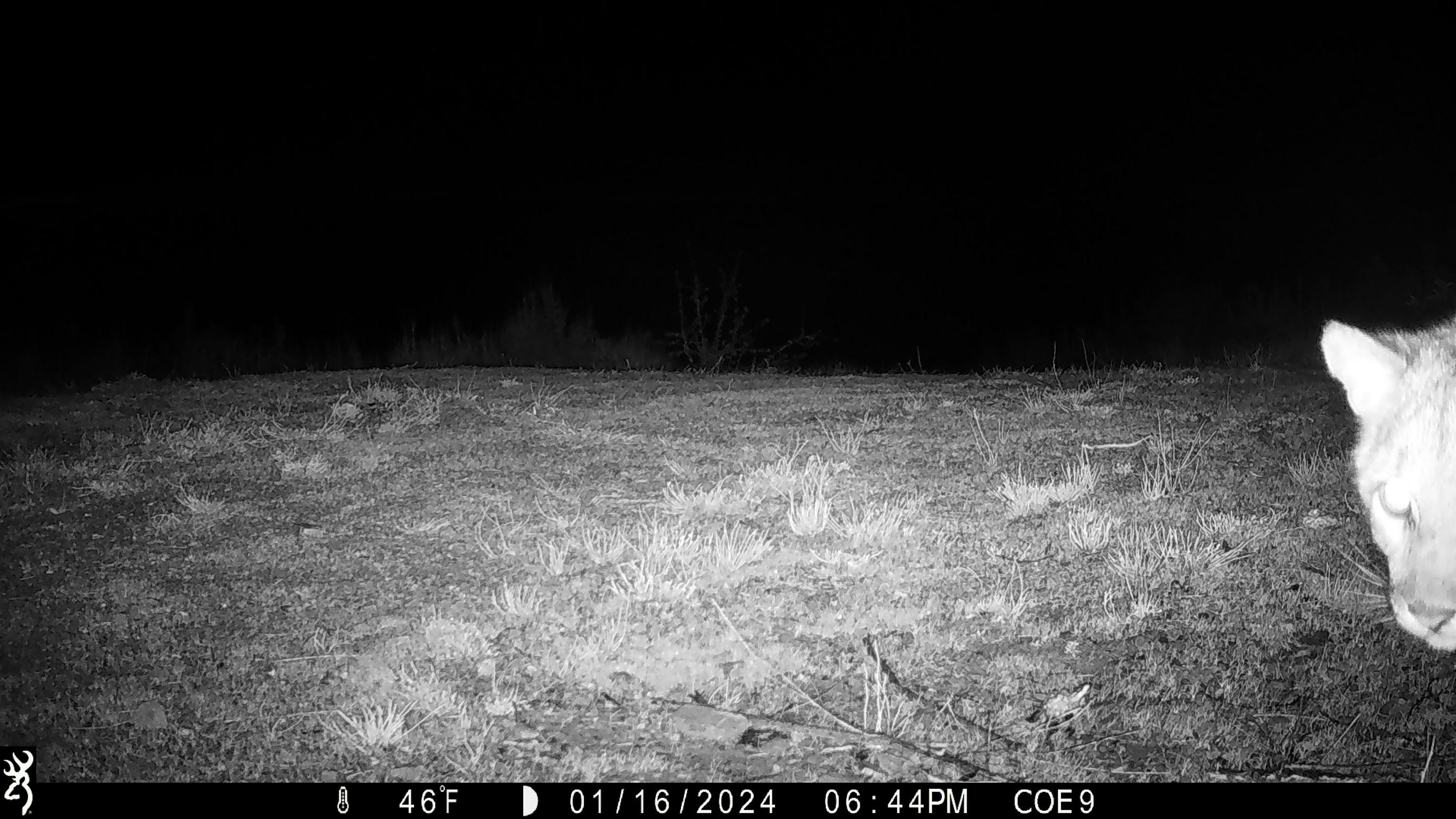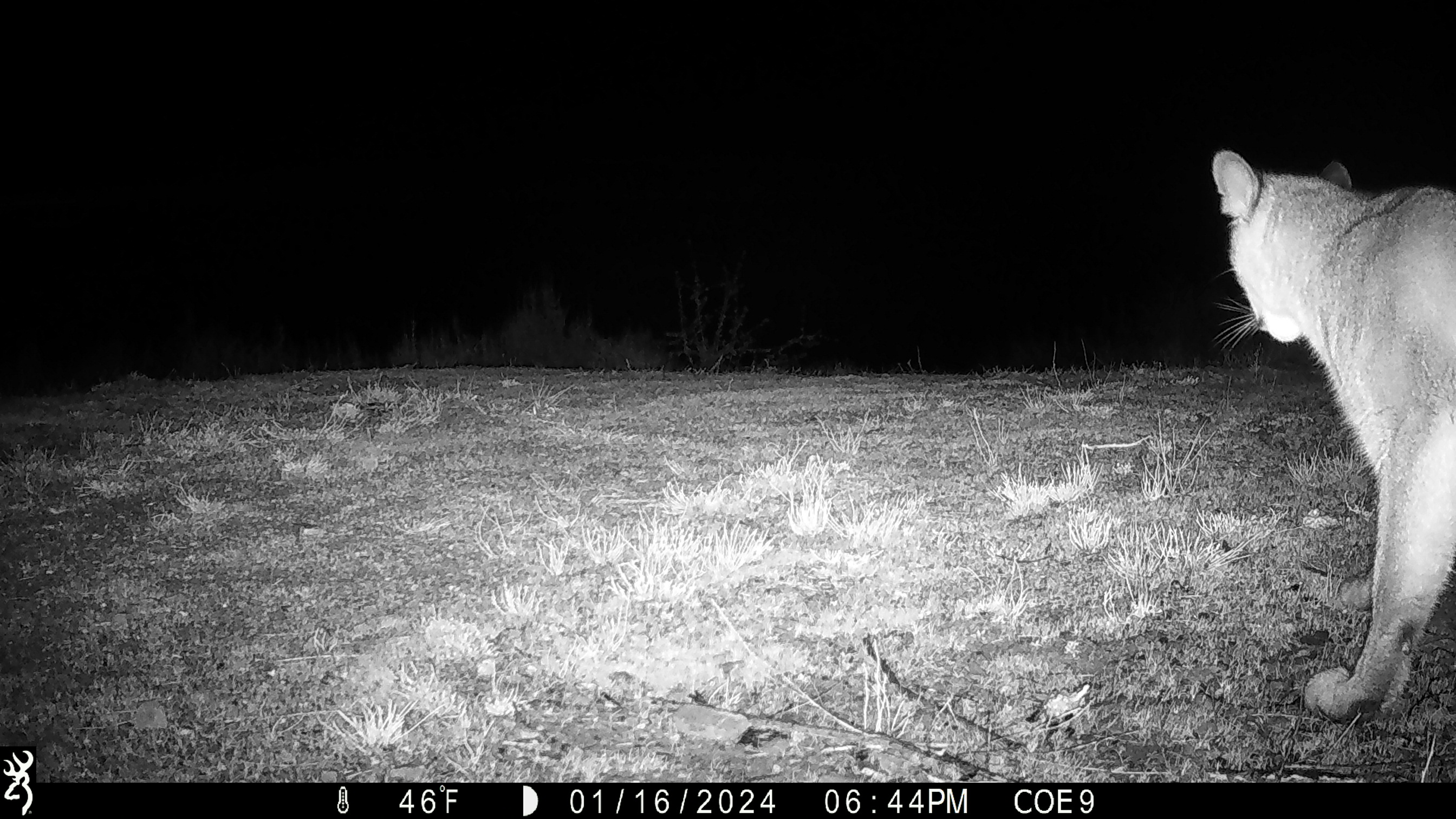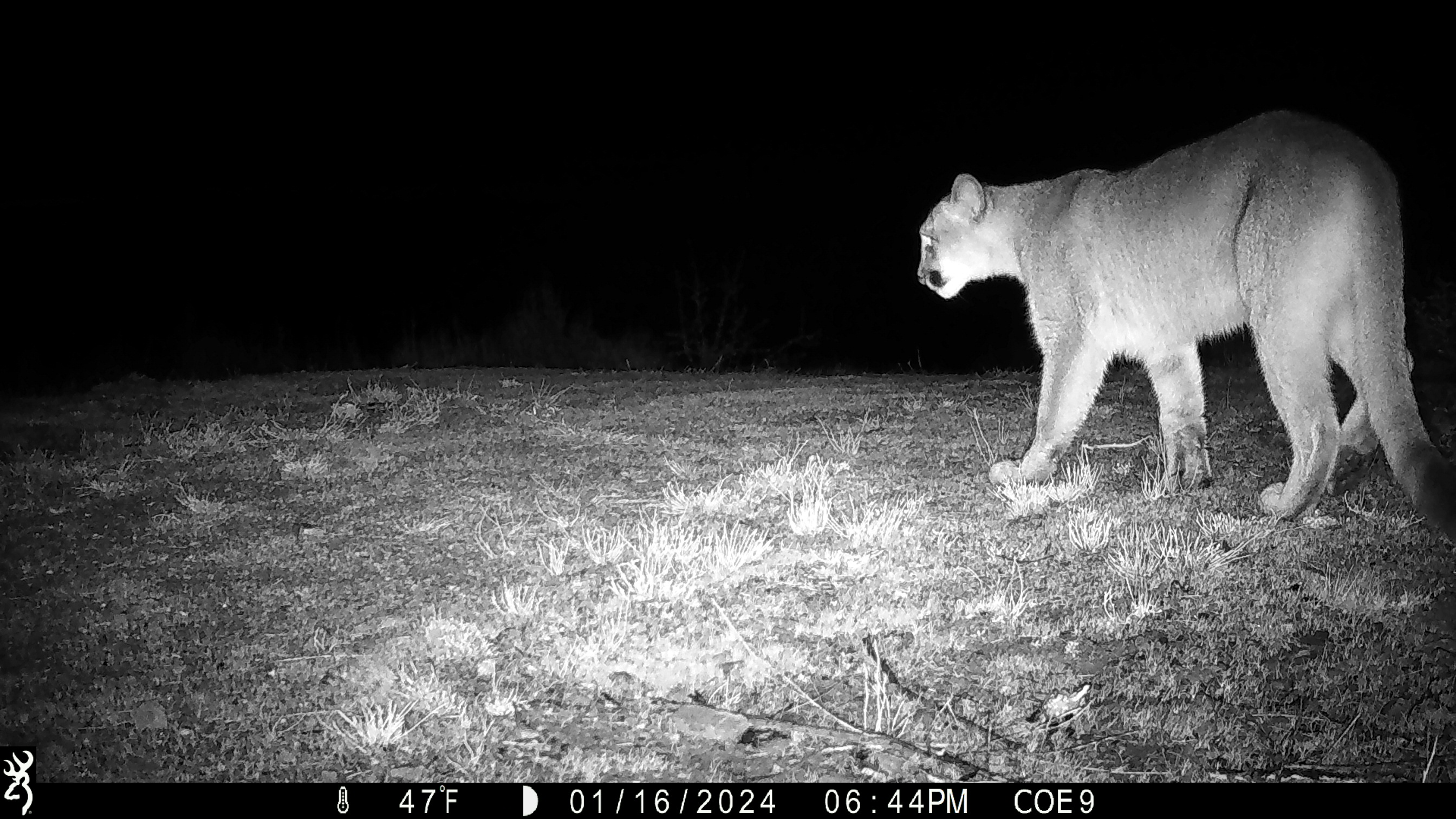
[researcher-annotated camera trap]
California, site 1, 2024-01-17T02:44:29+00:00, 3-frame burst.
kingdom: Animalia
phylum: Chordata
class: Mammalia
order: Carnivora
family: Felidae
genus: Puma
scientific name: Puma concolor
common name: puma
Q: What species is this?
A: Puma (Puma concolor).